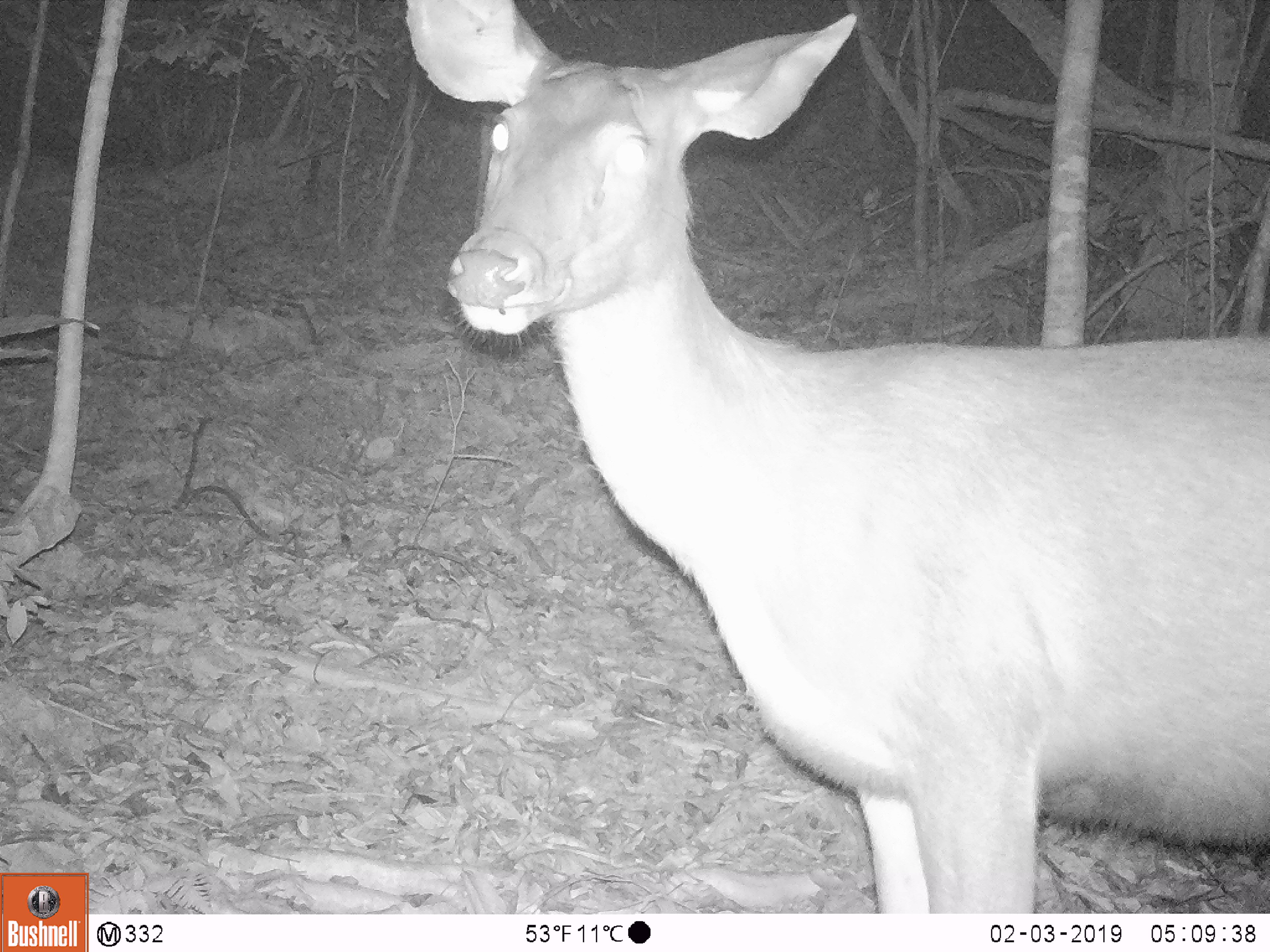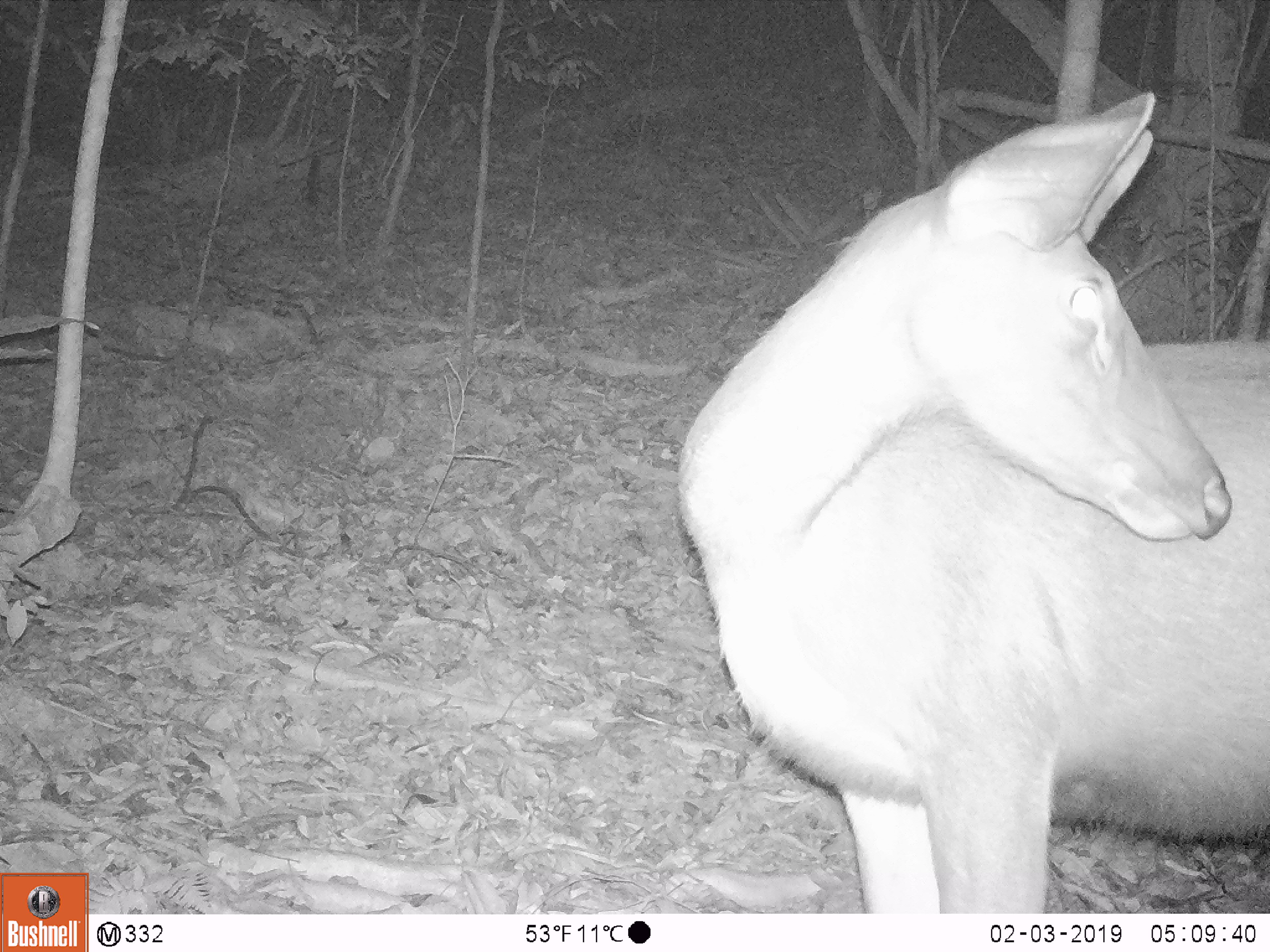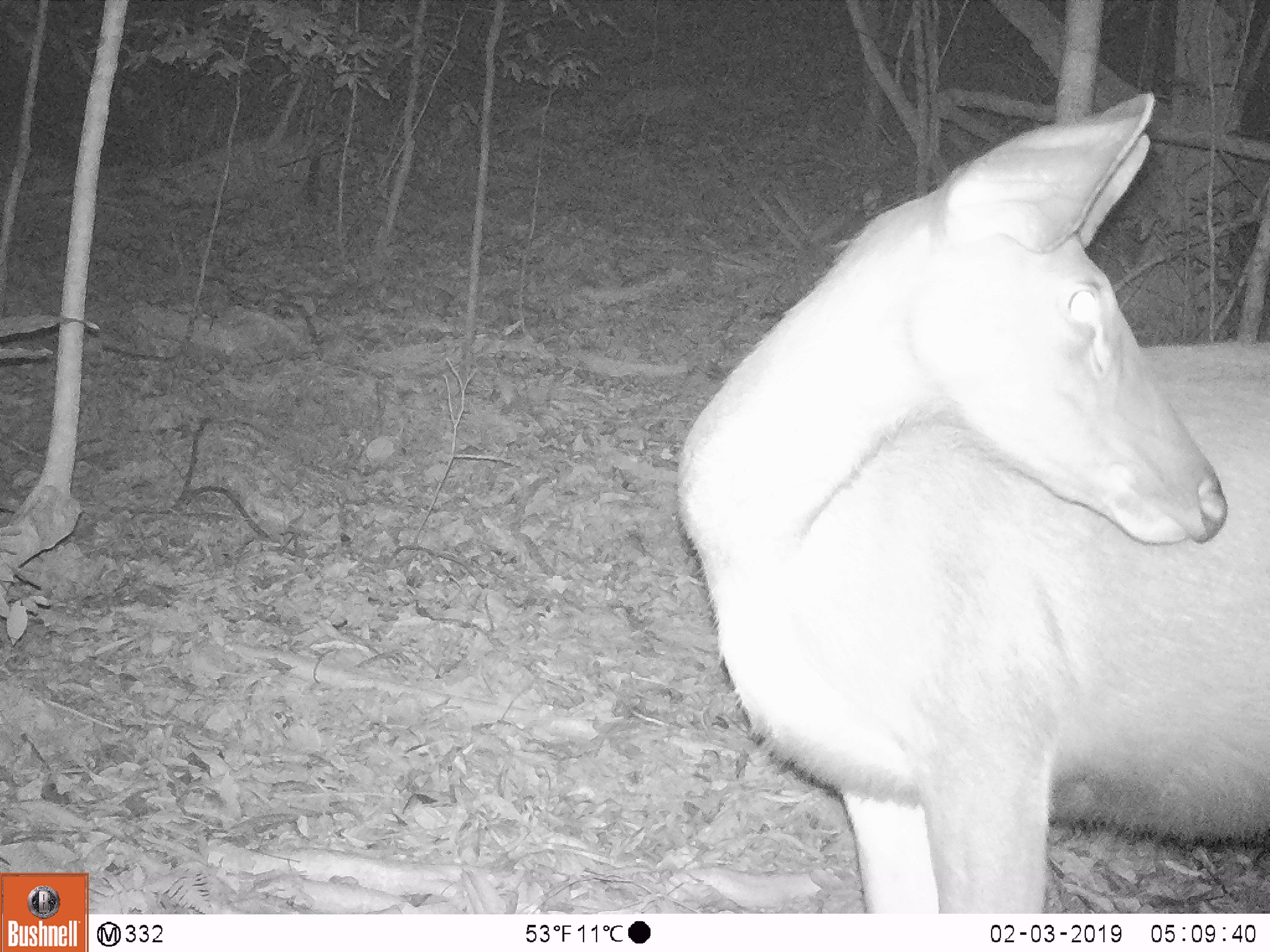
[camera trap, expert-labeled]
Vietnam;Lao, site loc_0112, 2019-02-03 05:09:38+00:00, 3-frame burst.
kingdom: Animalia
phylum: Chordata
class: Mammalia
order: Artiodactyla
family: Cervidae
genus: Rusa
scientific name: Rusa unicolor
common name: sambar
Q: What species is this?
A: Sambar (Rusa unicolor).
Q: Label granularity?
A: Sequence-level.